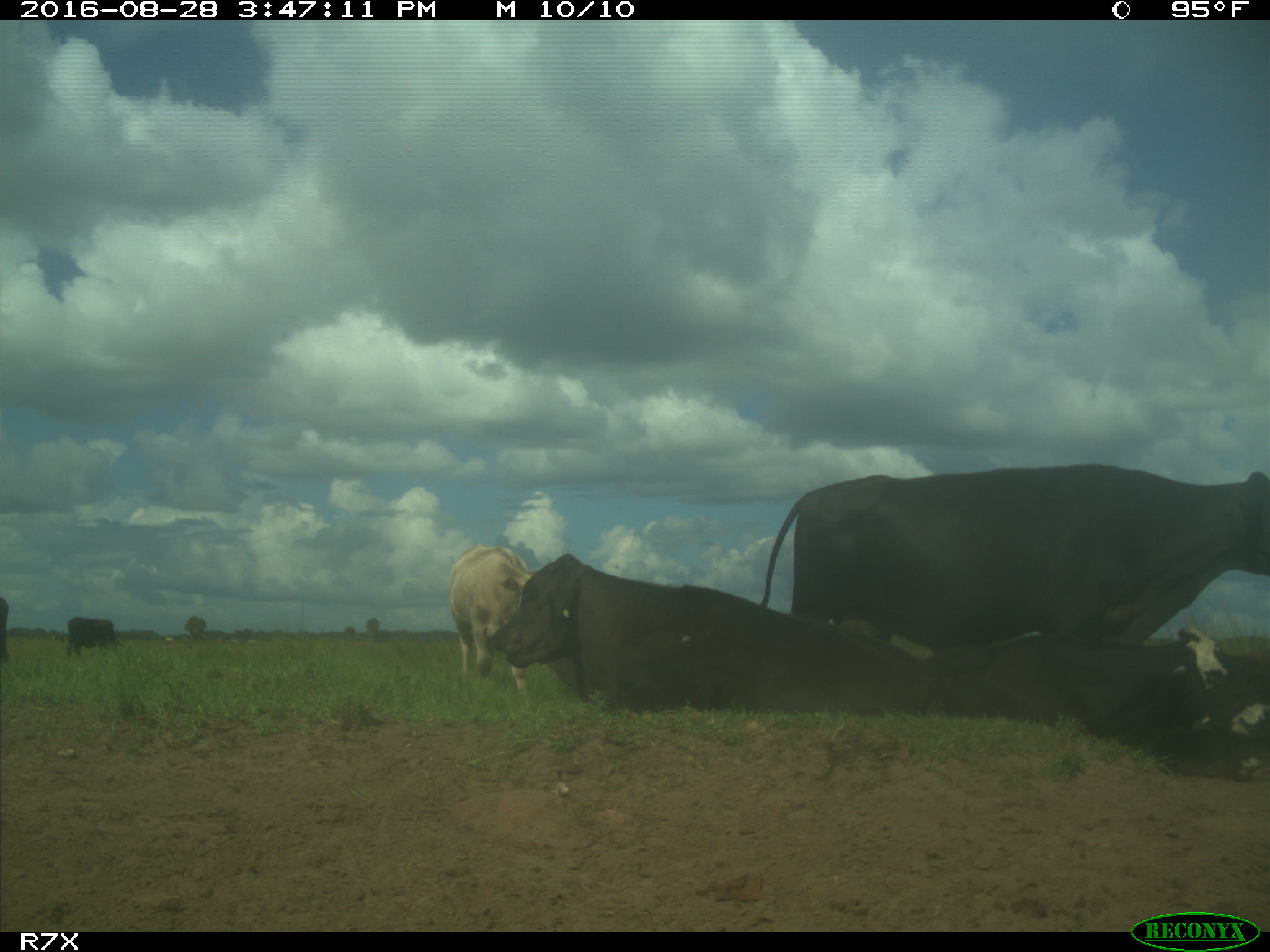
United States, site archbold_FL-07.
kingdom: Animalia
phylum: Chordata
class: Mammalia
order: Artiodactyla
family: Bovidae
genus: Bos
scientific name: Bos taurus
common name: domestic cow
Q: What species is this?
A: Bos taurus (domestic cow).